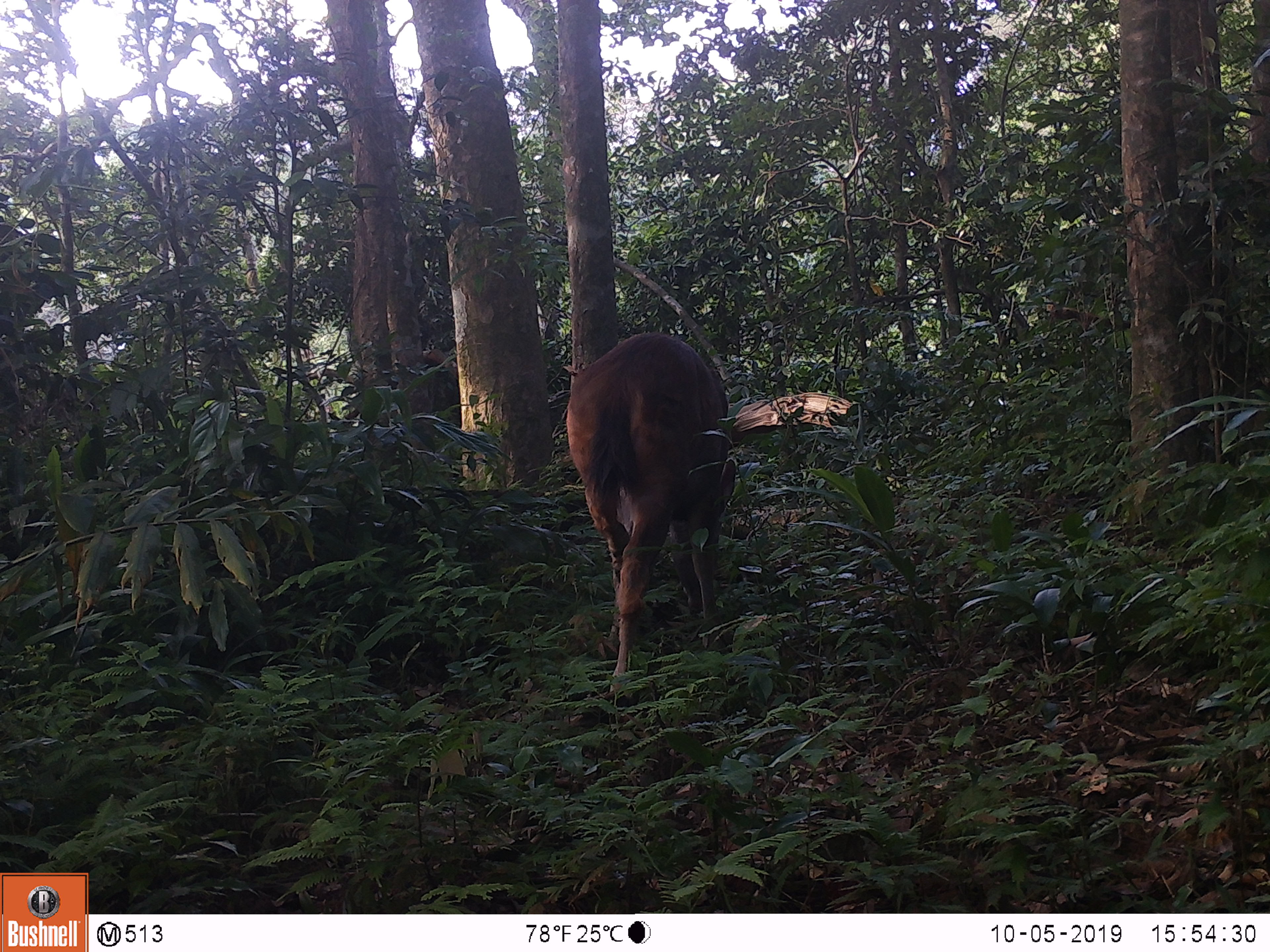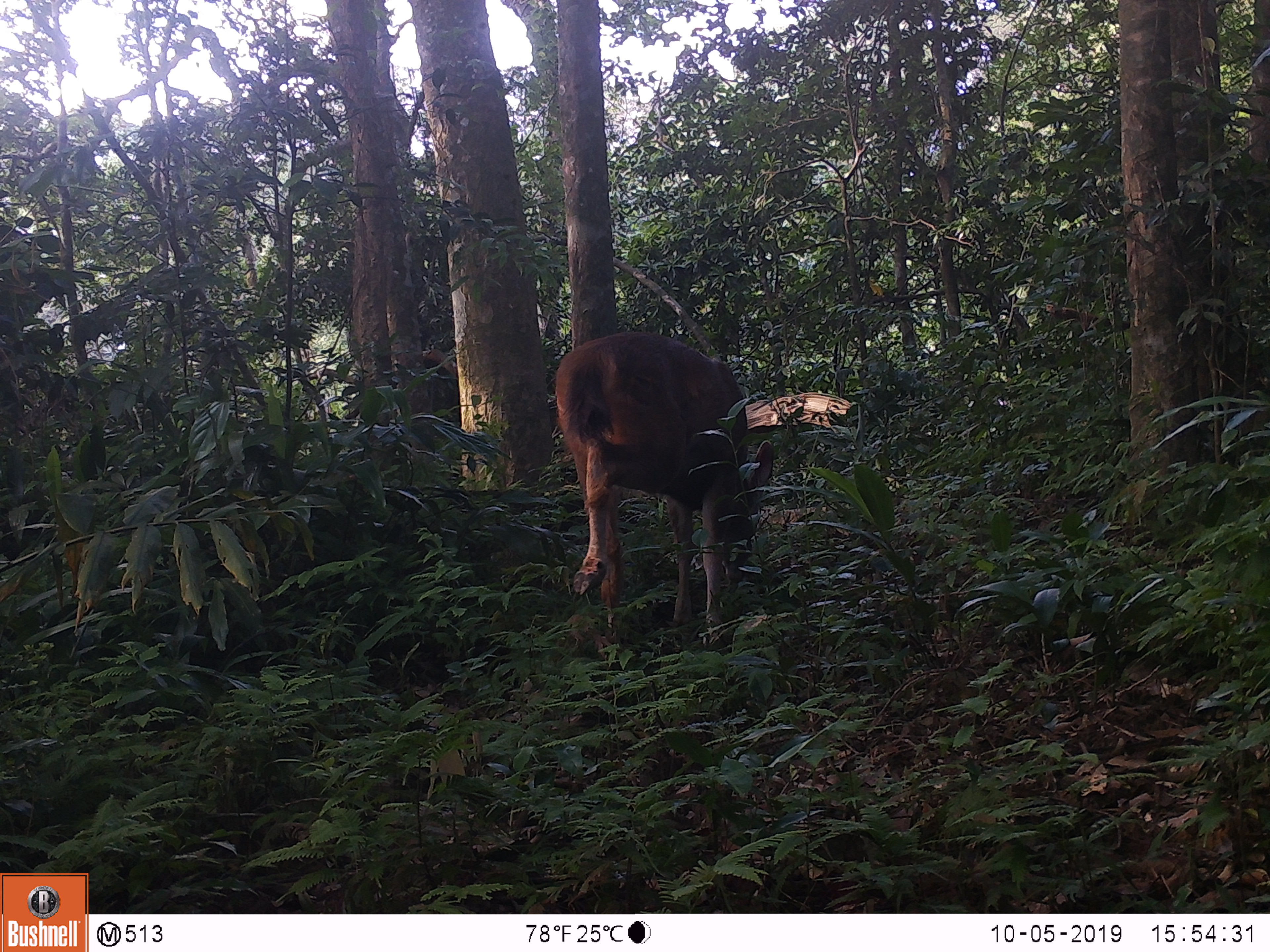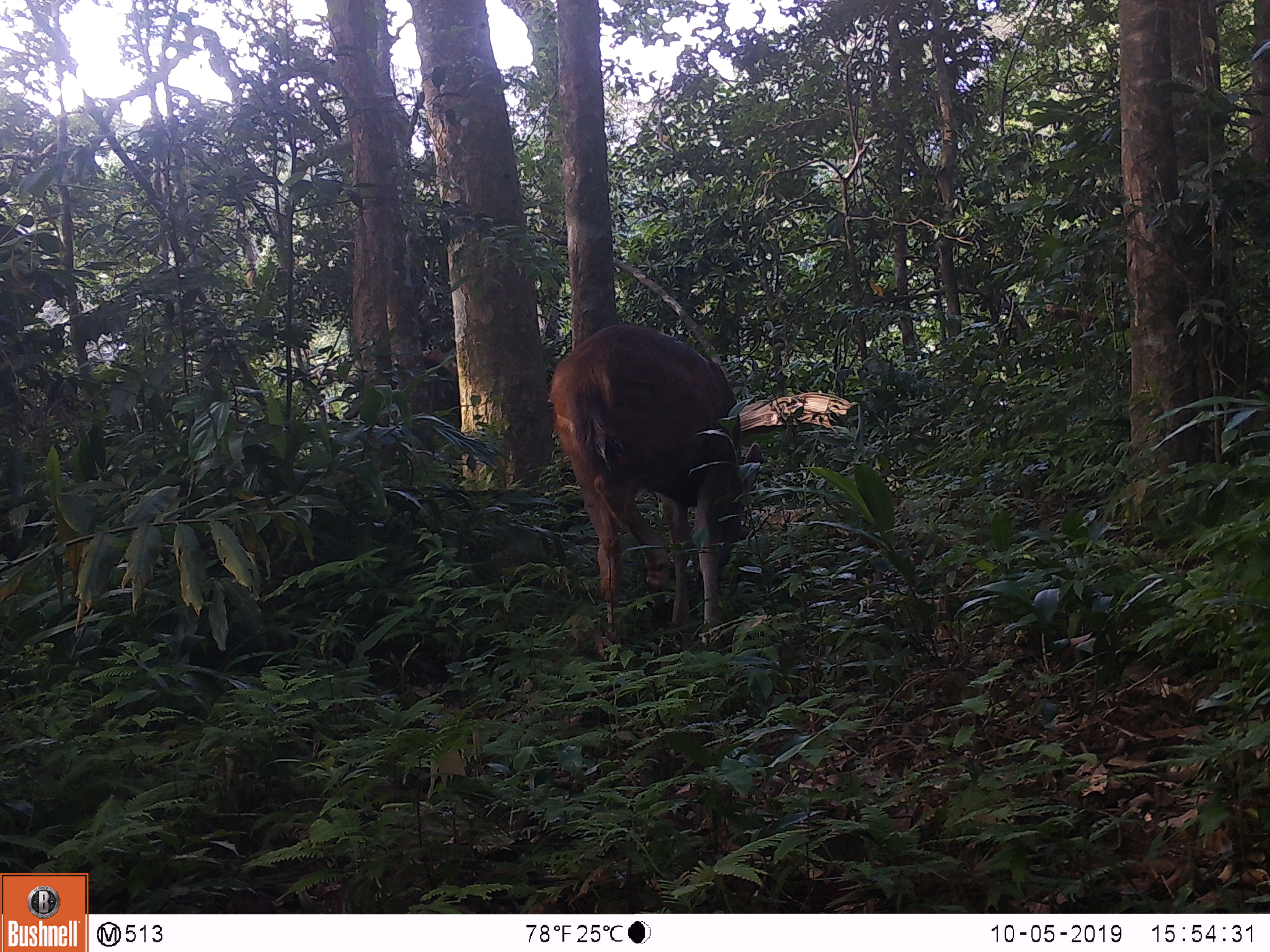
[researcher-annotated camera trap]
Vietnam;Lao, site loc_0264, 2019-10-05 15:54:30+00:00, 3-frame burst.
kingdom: Animalia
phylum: Chordata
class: Mammalia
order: Artiodactyla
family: Cervidae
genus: Rusa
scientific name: Rusa unicolor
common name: sambar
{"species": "sambar (Rusa unicolor)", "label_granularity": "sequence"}